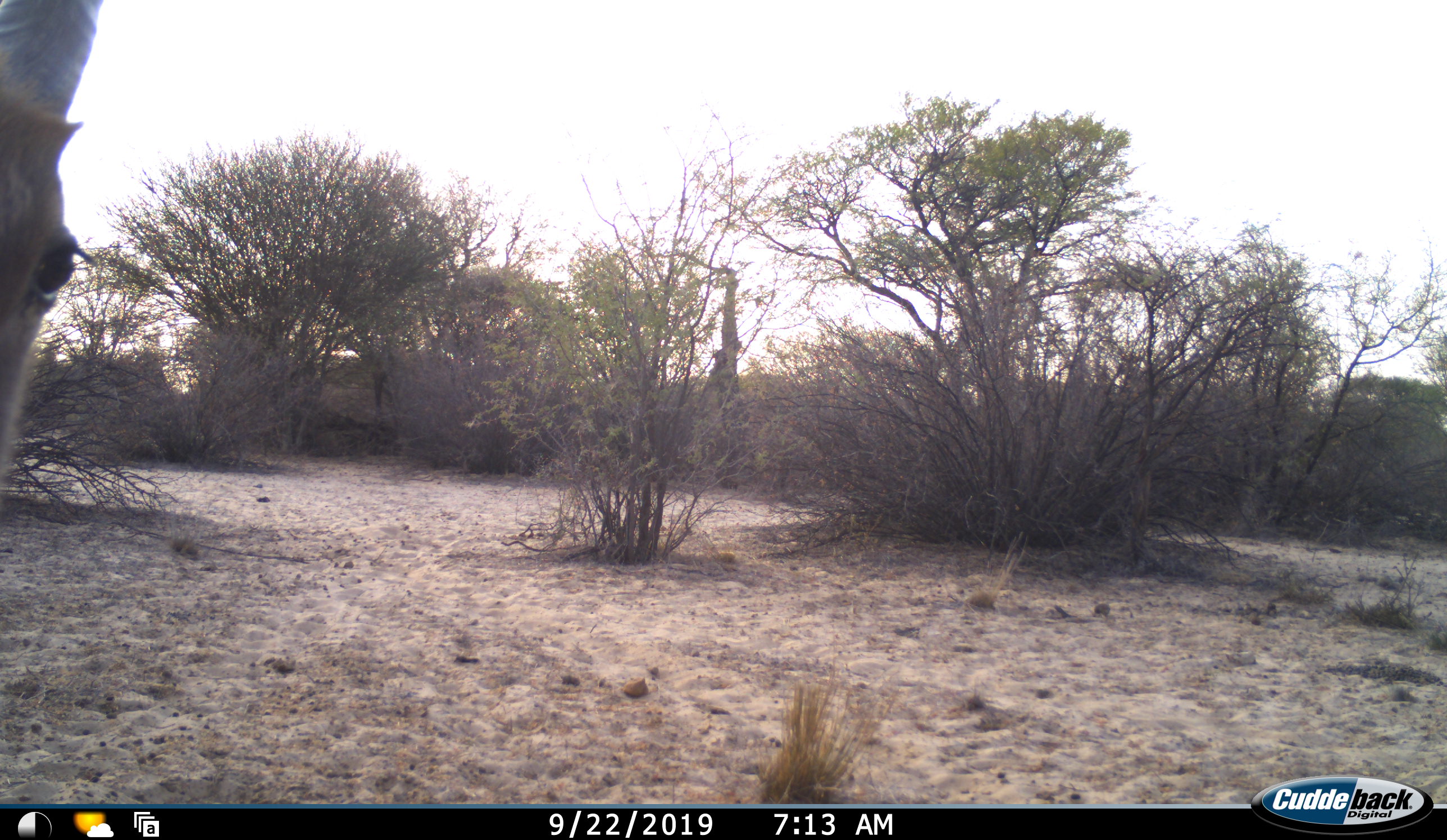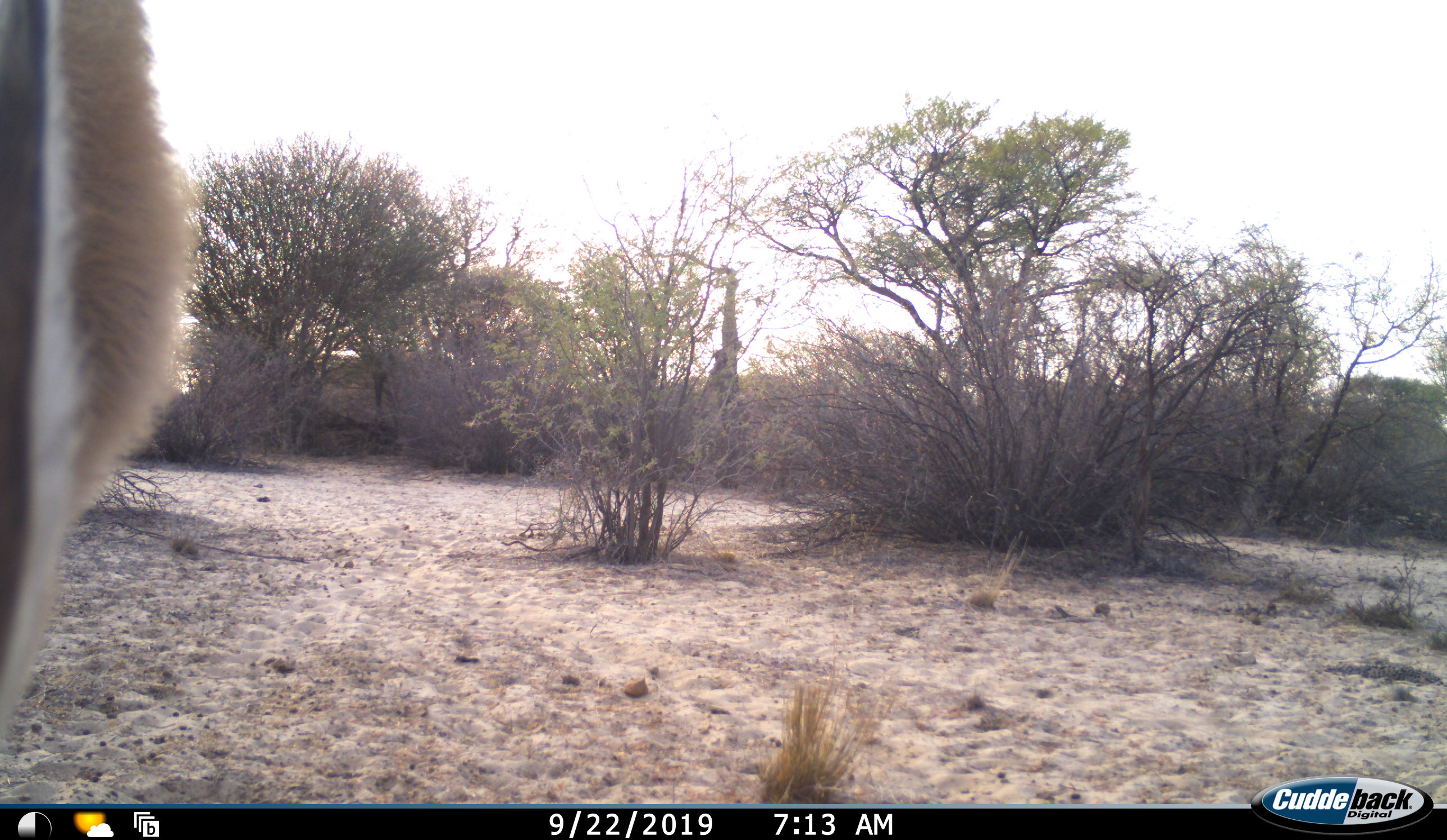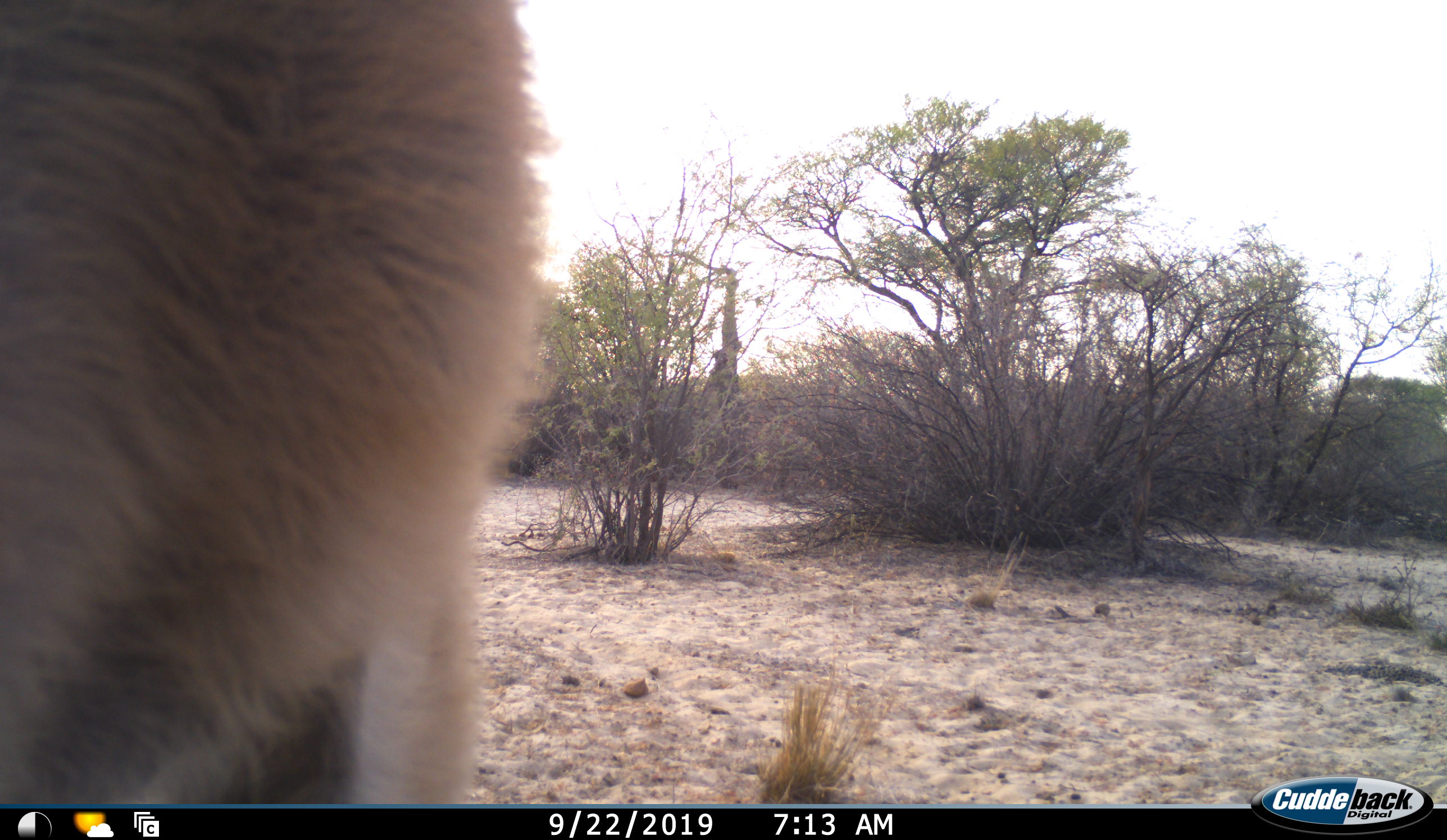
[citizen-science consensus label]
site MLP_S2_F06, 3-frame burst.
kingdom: Animalia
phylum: Chordata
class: Mammalia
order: Artiodactyla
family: Bovidae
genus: Aepyceros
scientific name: Aepyceros melampus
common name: impala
Impala (Aepyceros melampus), count 1. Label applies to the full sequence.